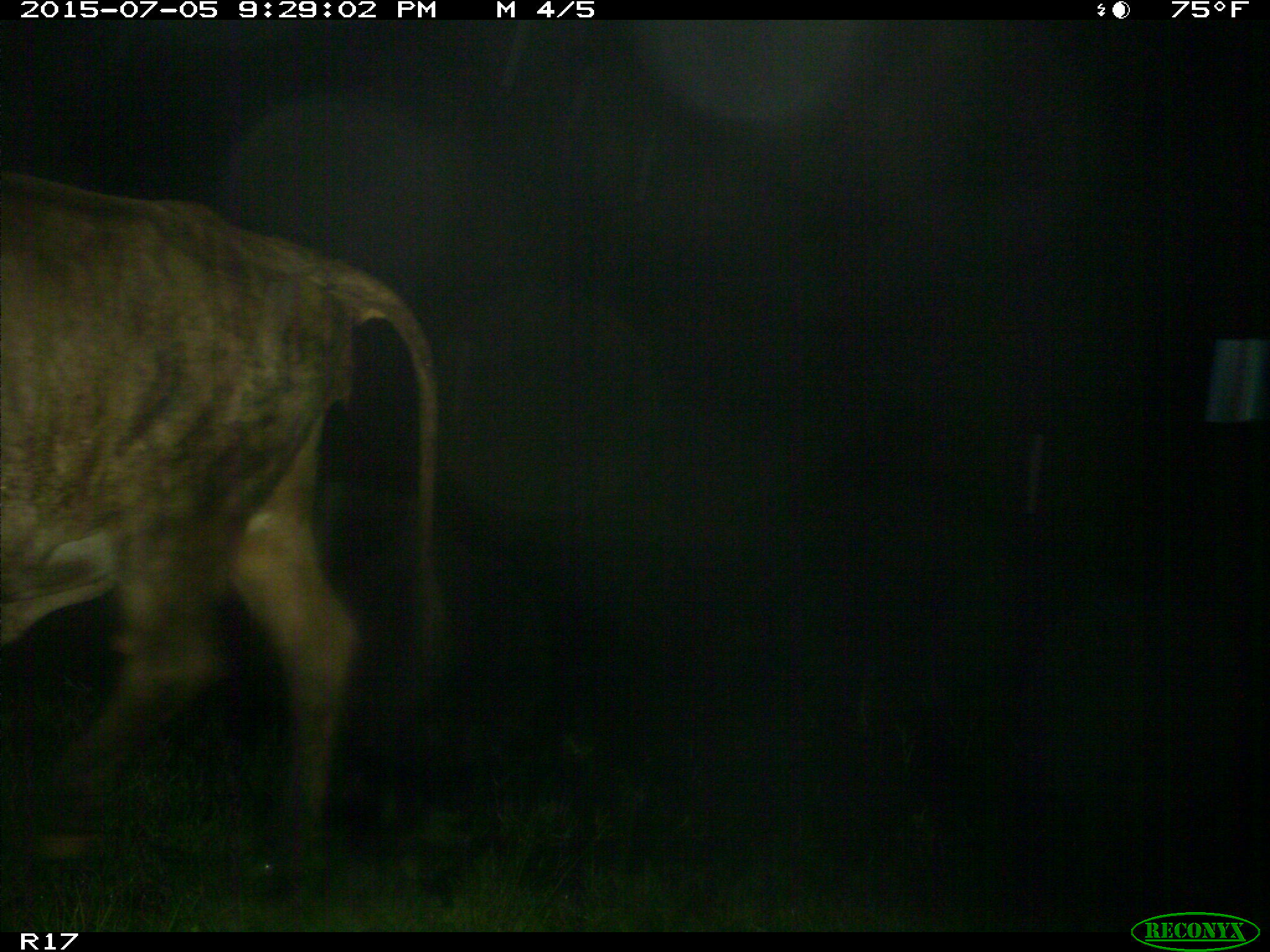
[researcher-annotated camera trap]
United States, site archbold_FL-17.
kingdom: Animalia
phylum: Chordata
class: Mammalia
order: Artiodactyla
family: Bovidae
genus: Bos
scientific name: Bos taurus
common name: domestic cow